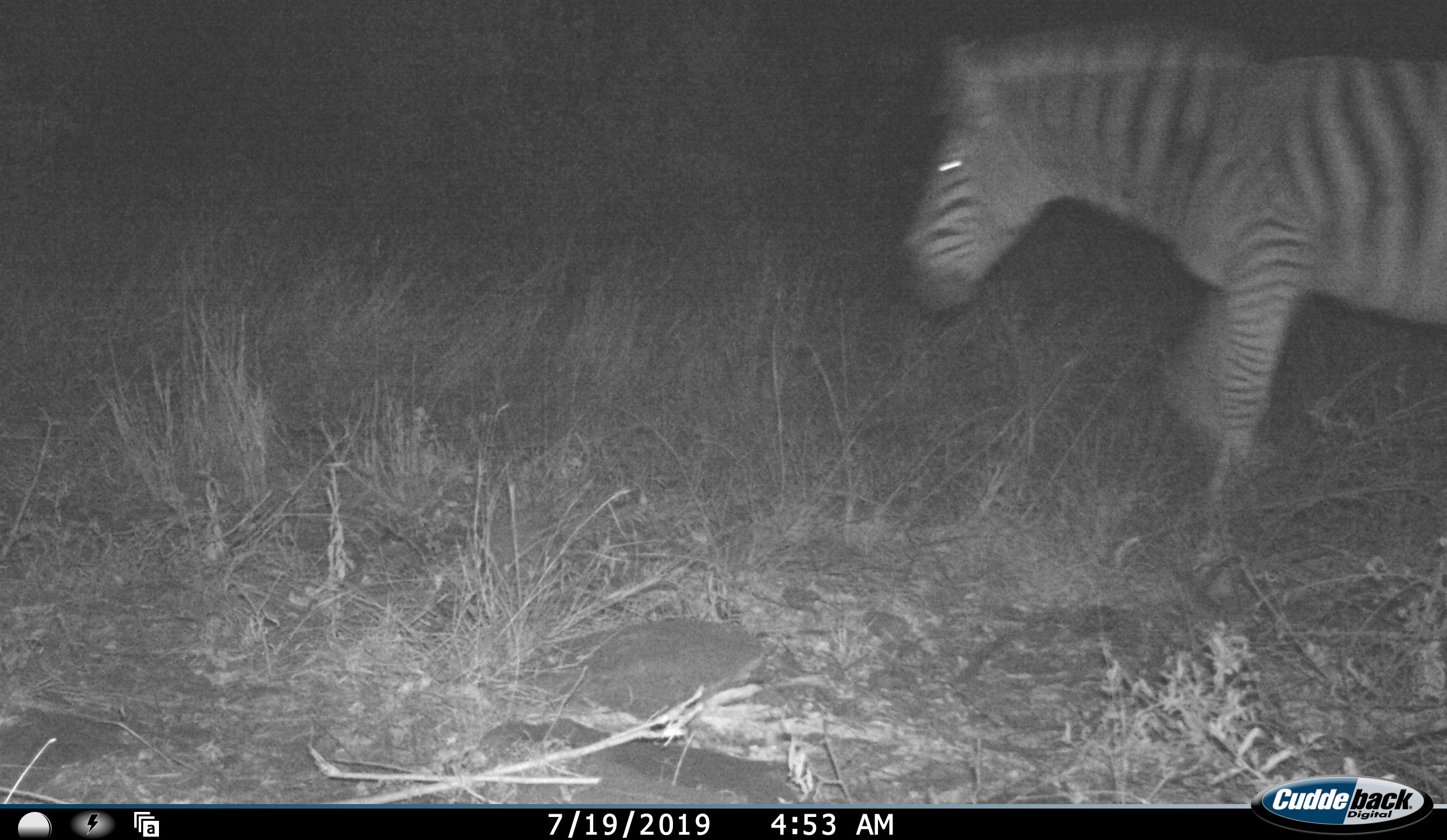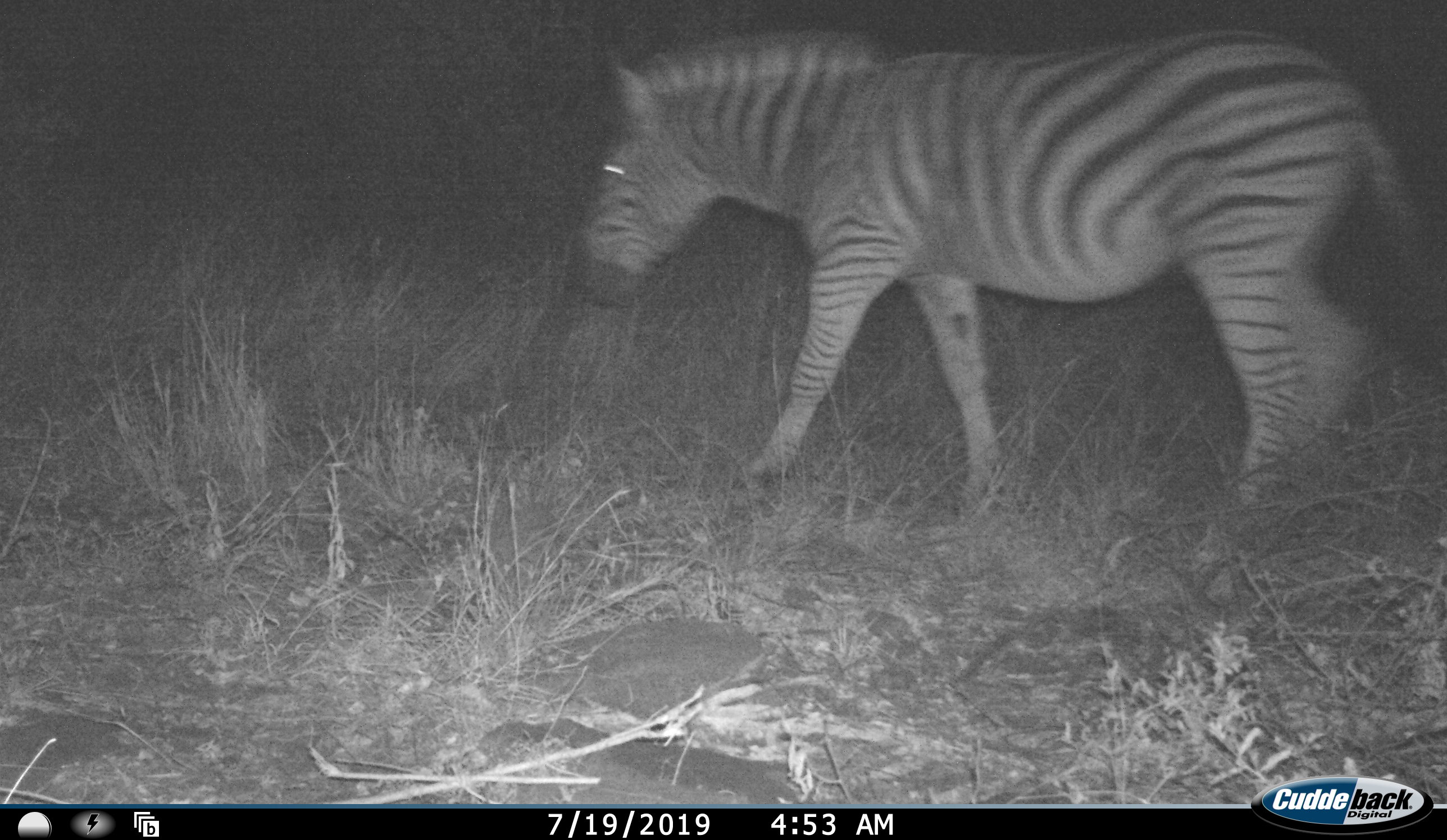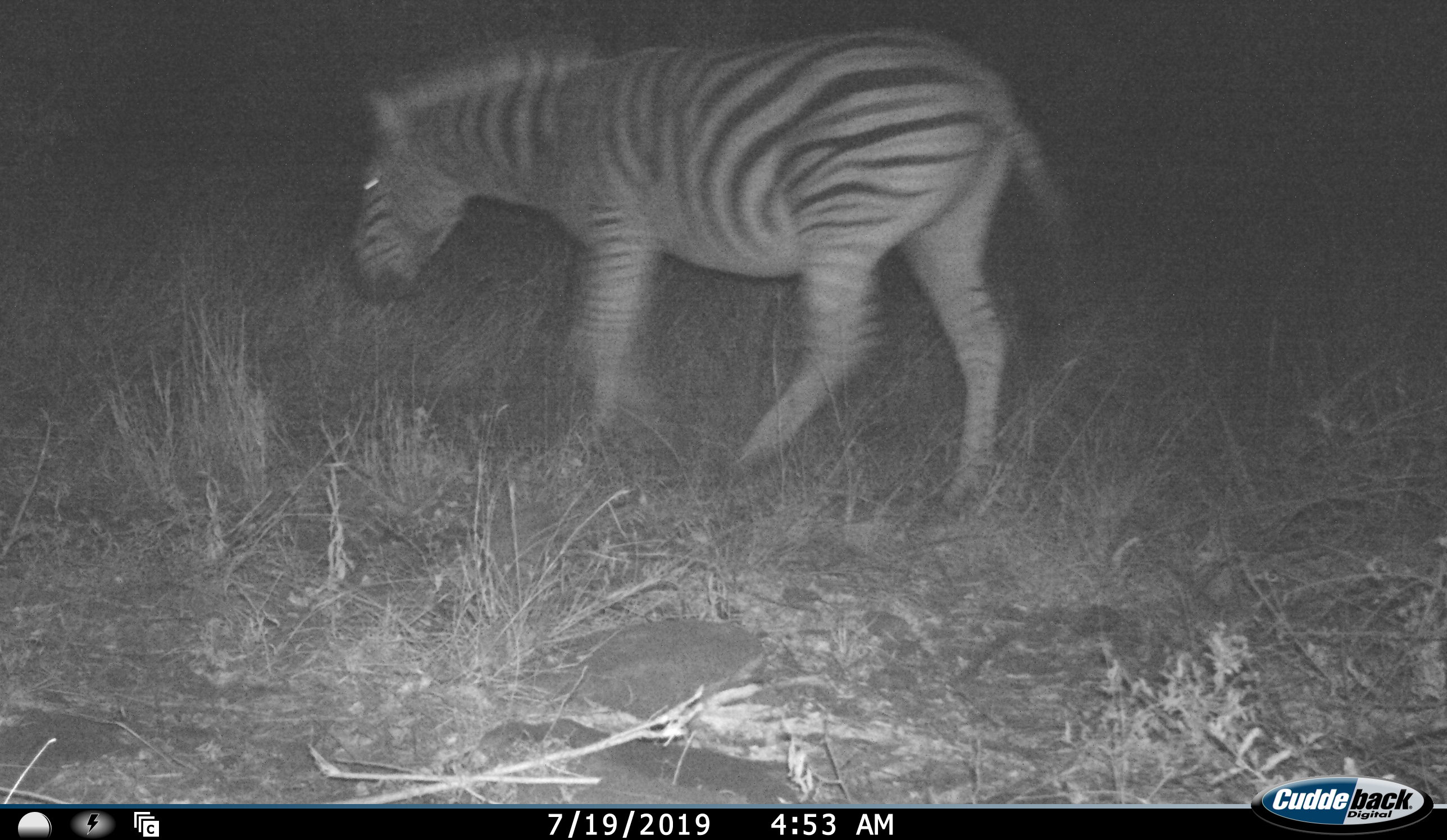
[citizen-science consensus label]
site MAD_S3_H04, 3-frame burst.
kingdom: Animalia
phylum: Chordata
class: Mammalia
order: Perissodactyla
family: Equidae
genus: Equus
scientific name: Equus quagga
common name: plains zebra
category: zebraplains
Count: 1.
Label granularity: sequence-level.